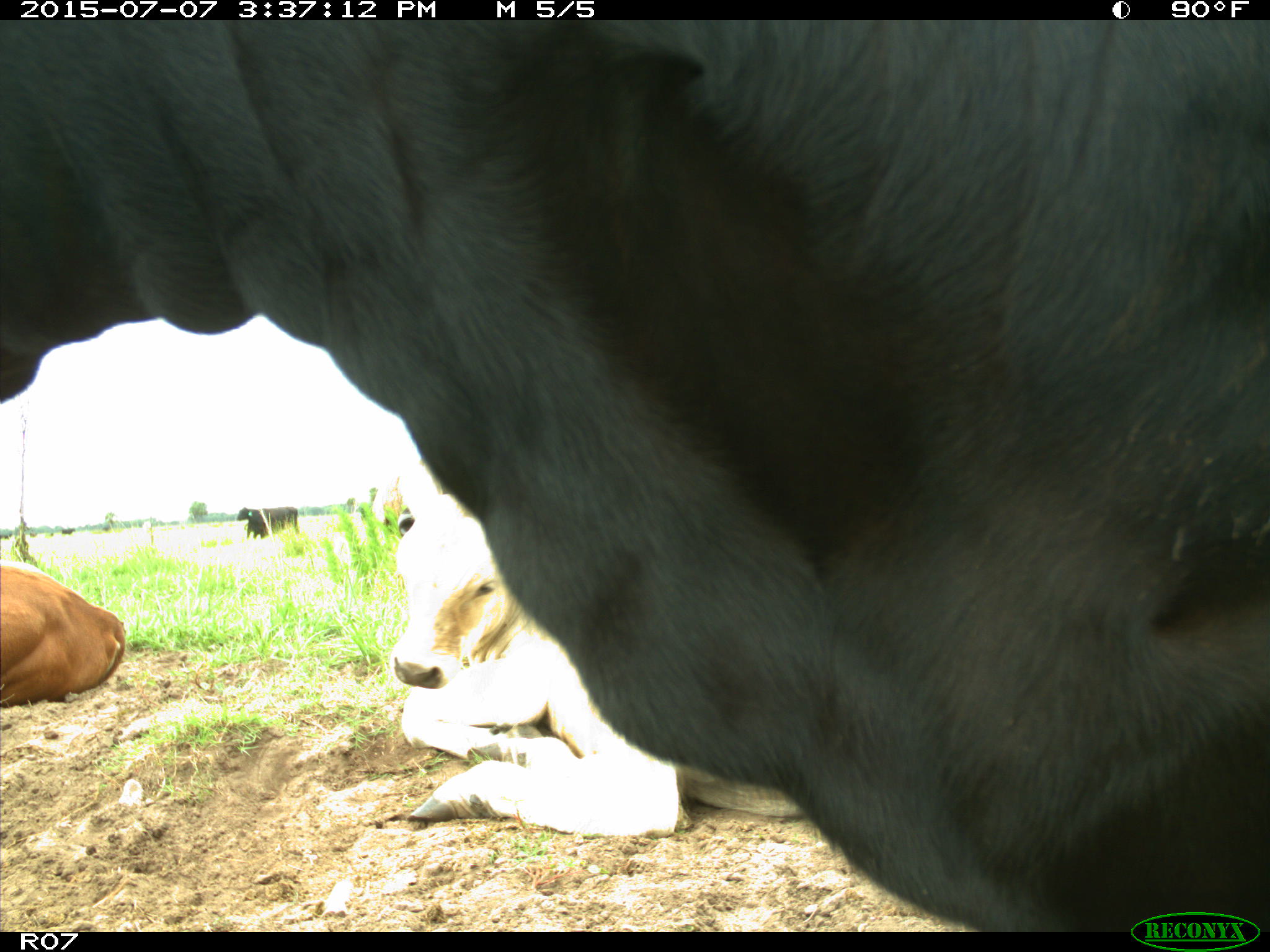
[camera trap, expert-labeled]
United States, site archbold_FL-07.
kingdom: Animalia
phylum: Chordata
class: Mammalia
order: Artiodactyla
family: Bovidae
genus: Bos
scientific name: Bos taurus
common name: domestic cow